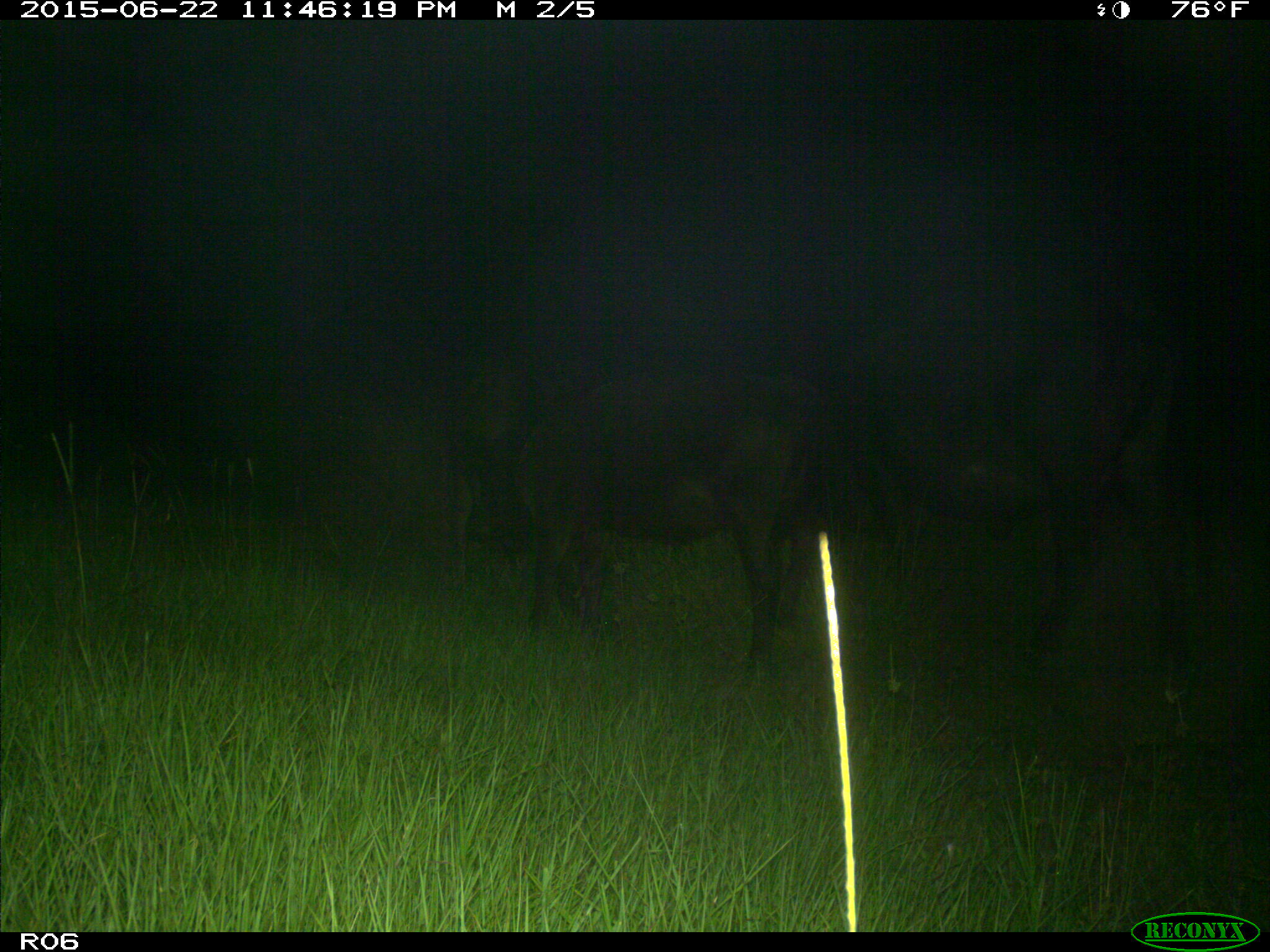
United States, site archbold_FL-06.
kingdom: Animalia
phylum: Chordata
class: Mammalia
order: Artiodactyla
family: Bovidae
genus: Bos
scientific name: Bos taurus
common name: domestic cow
Bos taurus (domestic cow).